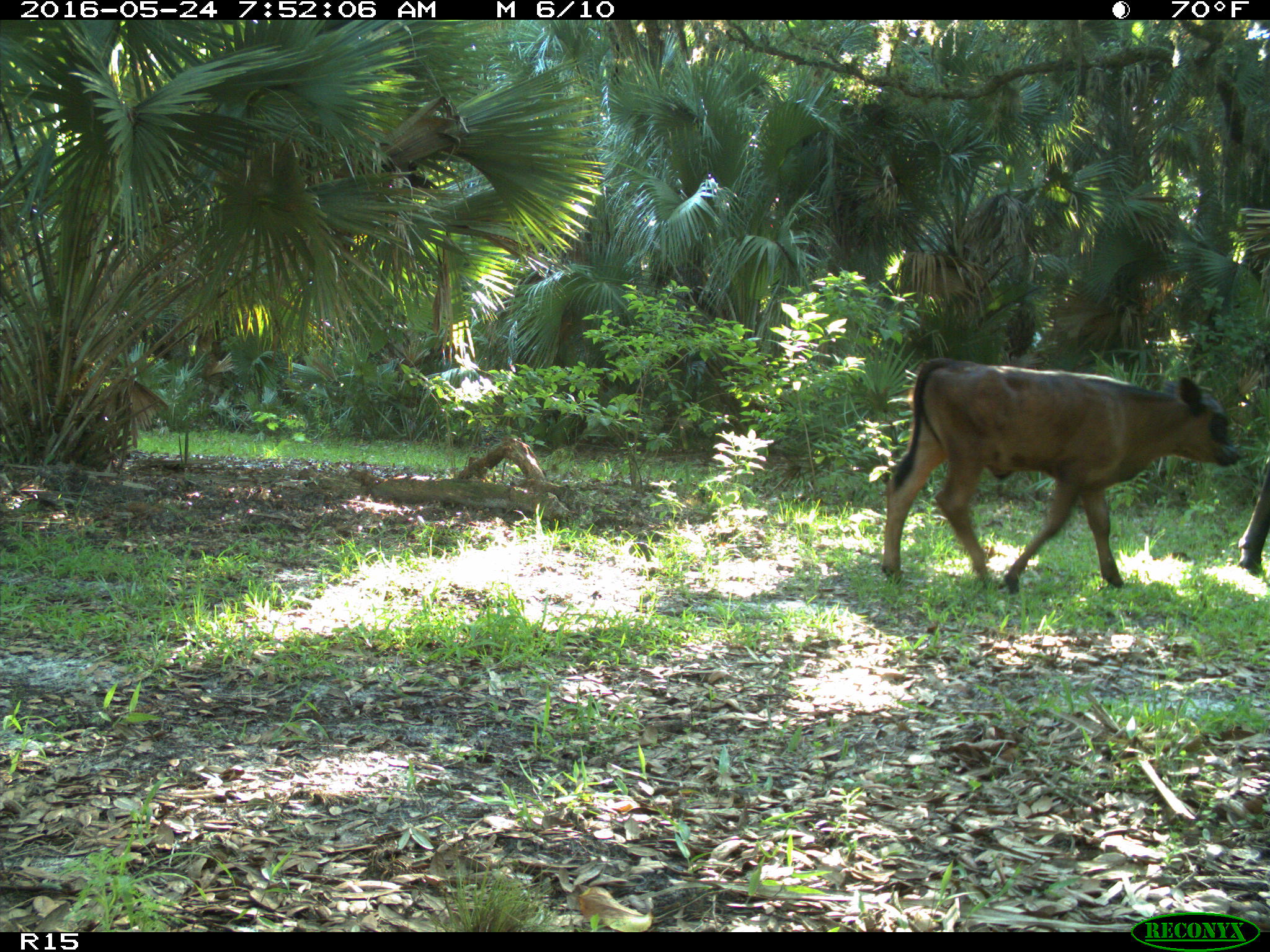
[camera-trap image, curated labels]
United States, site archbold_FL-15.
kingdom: Animalia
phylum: Chordata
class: Mammalia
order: Artiodactyla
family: Bovidae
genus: Bos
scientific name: Bos taurus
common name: domestic cow